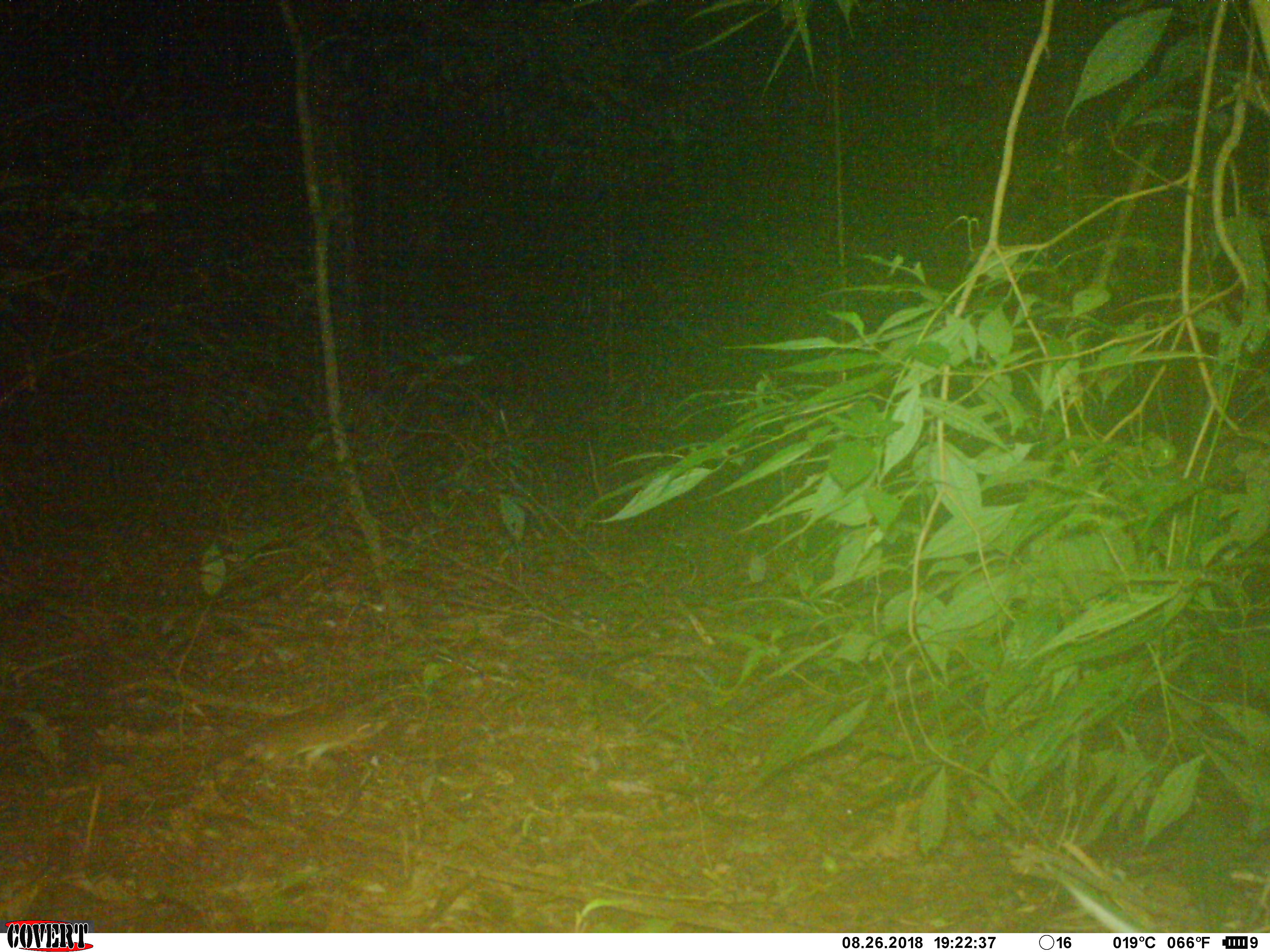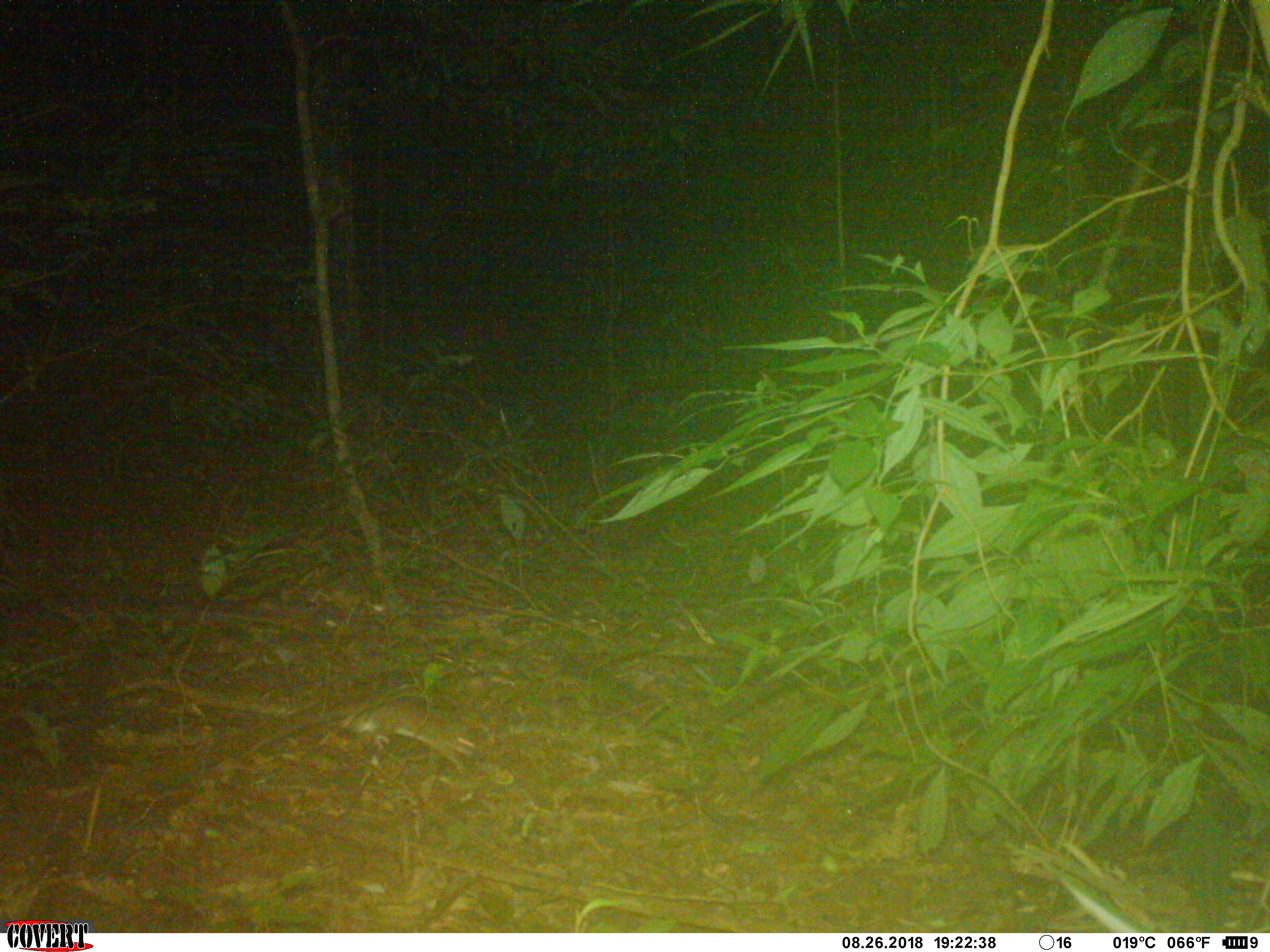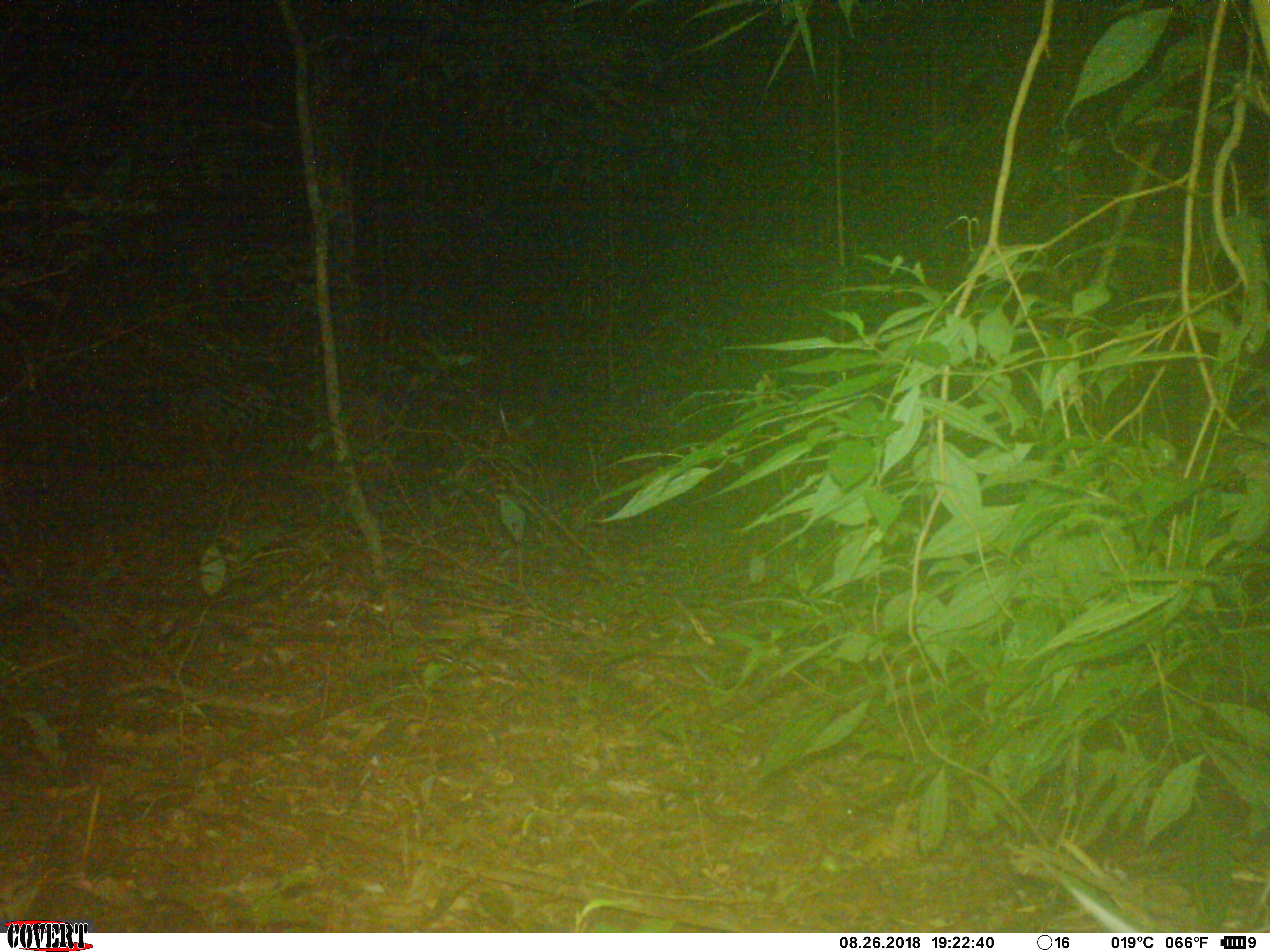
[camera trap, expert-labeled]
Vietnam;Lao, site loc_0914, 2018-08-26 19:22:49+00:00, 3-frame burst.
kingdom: Animalia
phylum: Chordata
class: Mammalia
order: Rodentia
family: Muridae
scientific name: Muridae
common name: old-world mice and rats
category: unidentified murid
Unidentified murid (old-world mice and rats) (Muridae). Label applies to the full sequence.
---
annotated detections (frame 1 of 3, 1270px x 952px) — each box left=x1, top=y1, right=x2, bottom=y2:
unidentified murid: left=0, top=711, right=391, bottom=841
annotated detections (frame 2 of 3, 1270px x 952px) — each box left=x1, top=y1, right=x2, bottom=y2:
unidentified murid: left=99, top=673, right=476, bottom=770